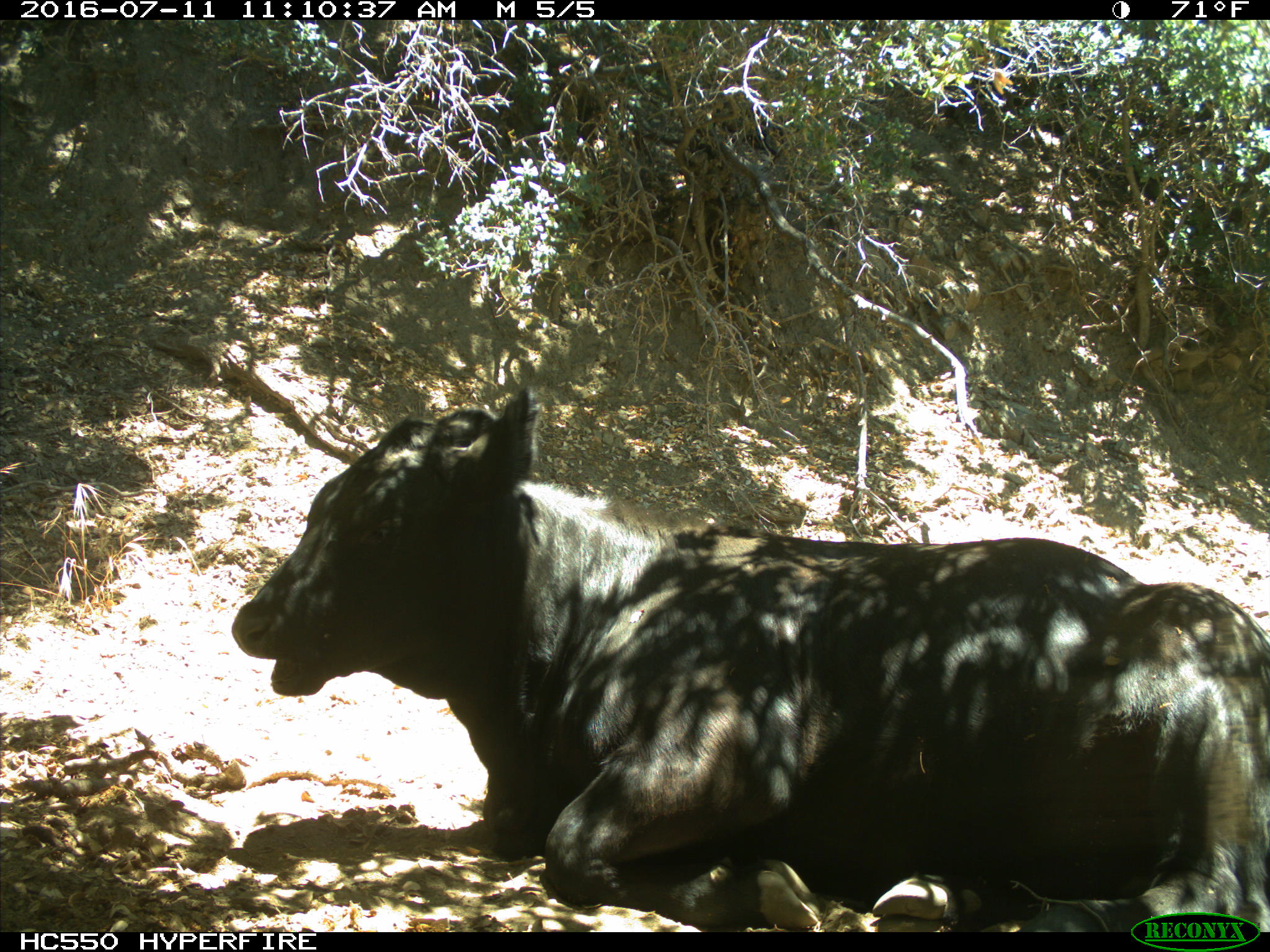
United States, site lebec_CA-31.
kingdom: Animalia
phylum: Chordata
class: Mammalia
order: Artiodactyla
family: Bovidae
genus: Bos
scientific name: Bos taurus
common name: domestic cow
Bos taurus (domestic cow).